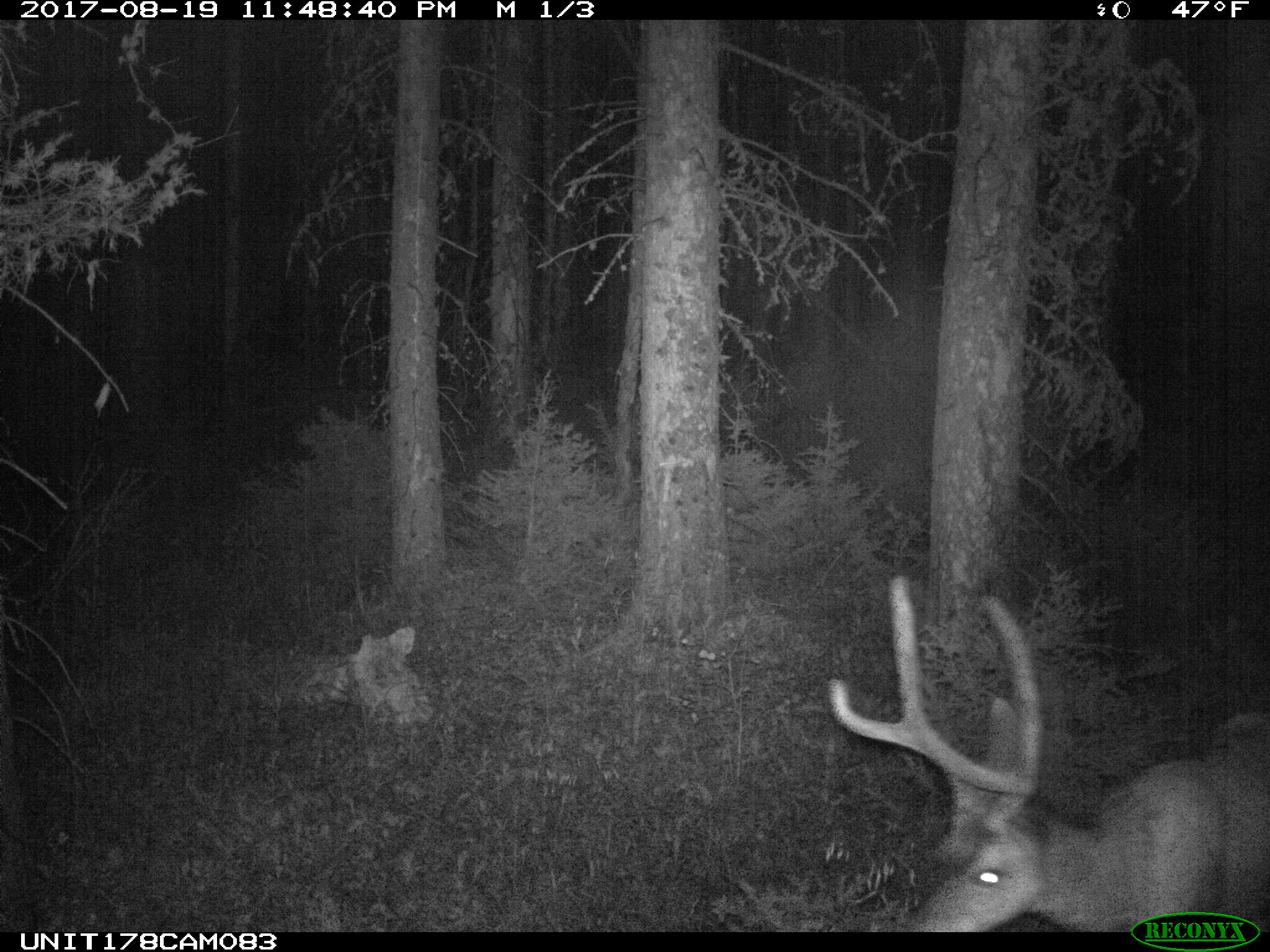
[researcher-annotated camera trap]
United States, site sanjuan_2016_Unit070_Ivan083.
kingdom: Animalia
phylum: Chordata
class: Mammalia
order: Artiodactyla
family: Cervidae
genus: Odocoileus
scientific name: Odocoileus hemionus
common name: mule deer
Odocoileus hemionus (mule deer).